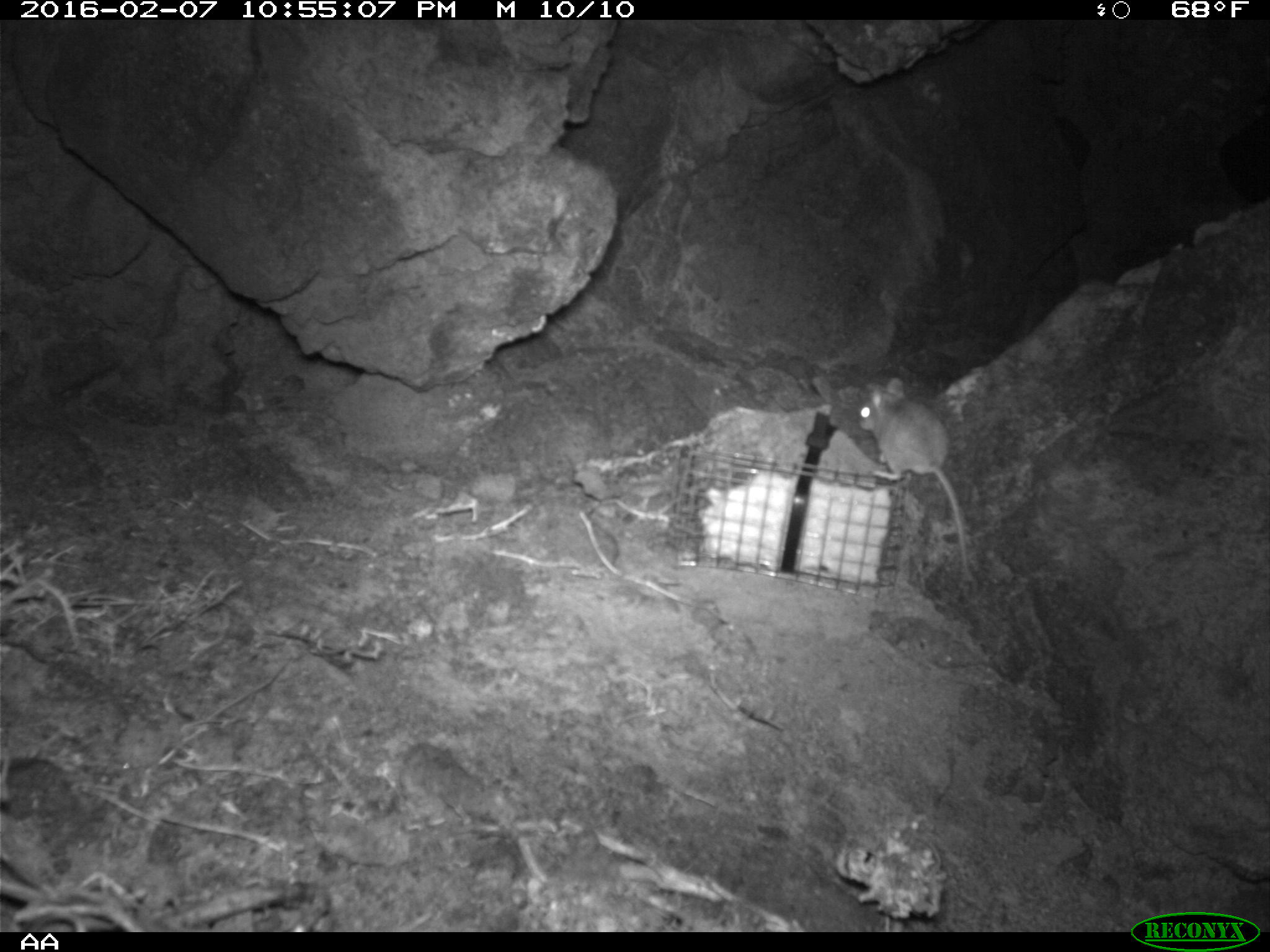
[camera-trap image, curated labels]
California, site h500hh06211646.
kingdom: Animalia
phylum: Chordata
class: Mammalia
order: Rodentia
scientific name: Rodentia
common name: rodent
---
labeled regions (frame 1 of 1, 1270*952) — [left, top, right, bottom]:
rodent: [850, 373, 975, 587]